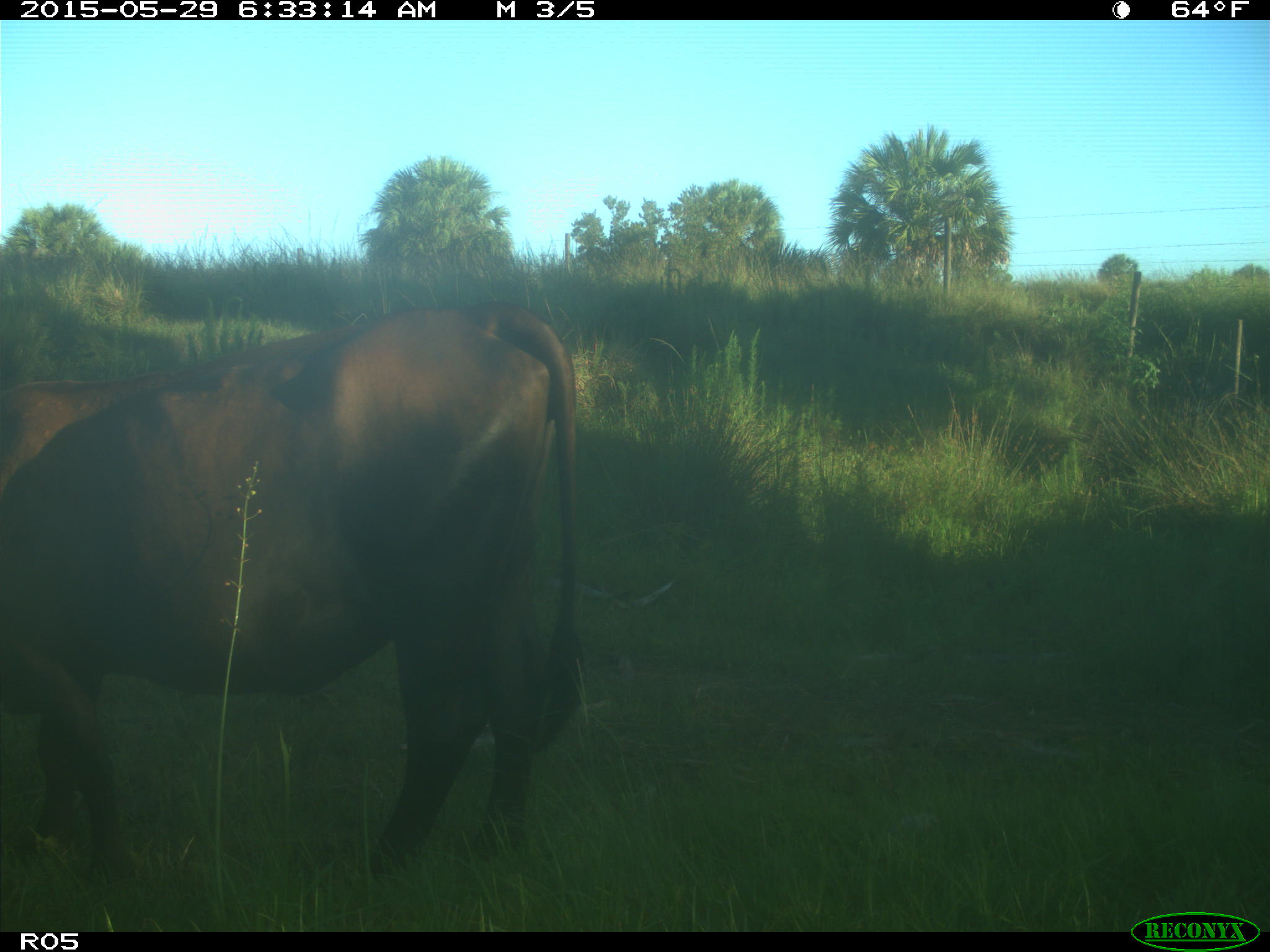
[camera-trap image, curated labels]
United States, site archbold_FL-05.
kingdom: Animalia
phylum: Chordata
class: Mammalia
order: Artiodactyla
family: Bovidae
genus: Bos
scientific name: Bos taurus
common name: domestic cow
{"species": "Bos taurus (domestic cow)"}